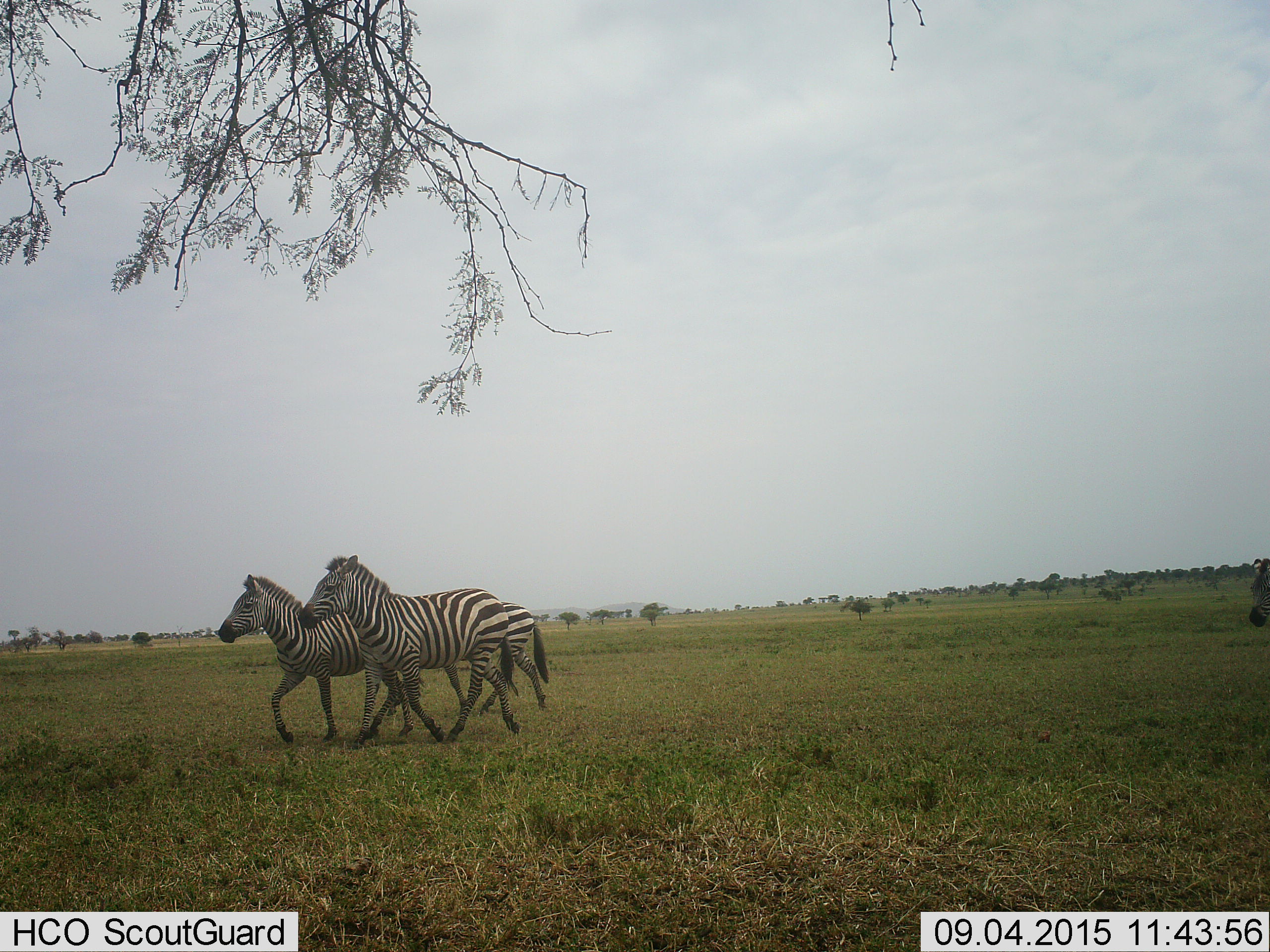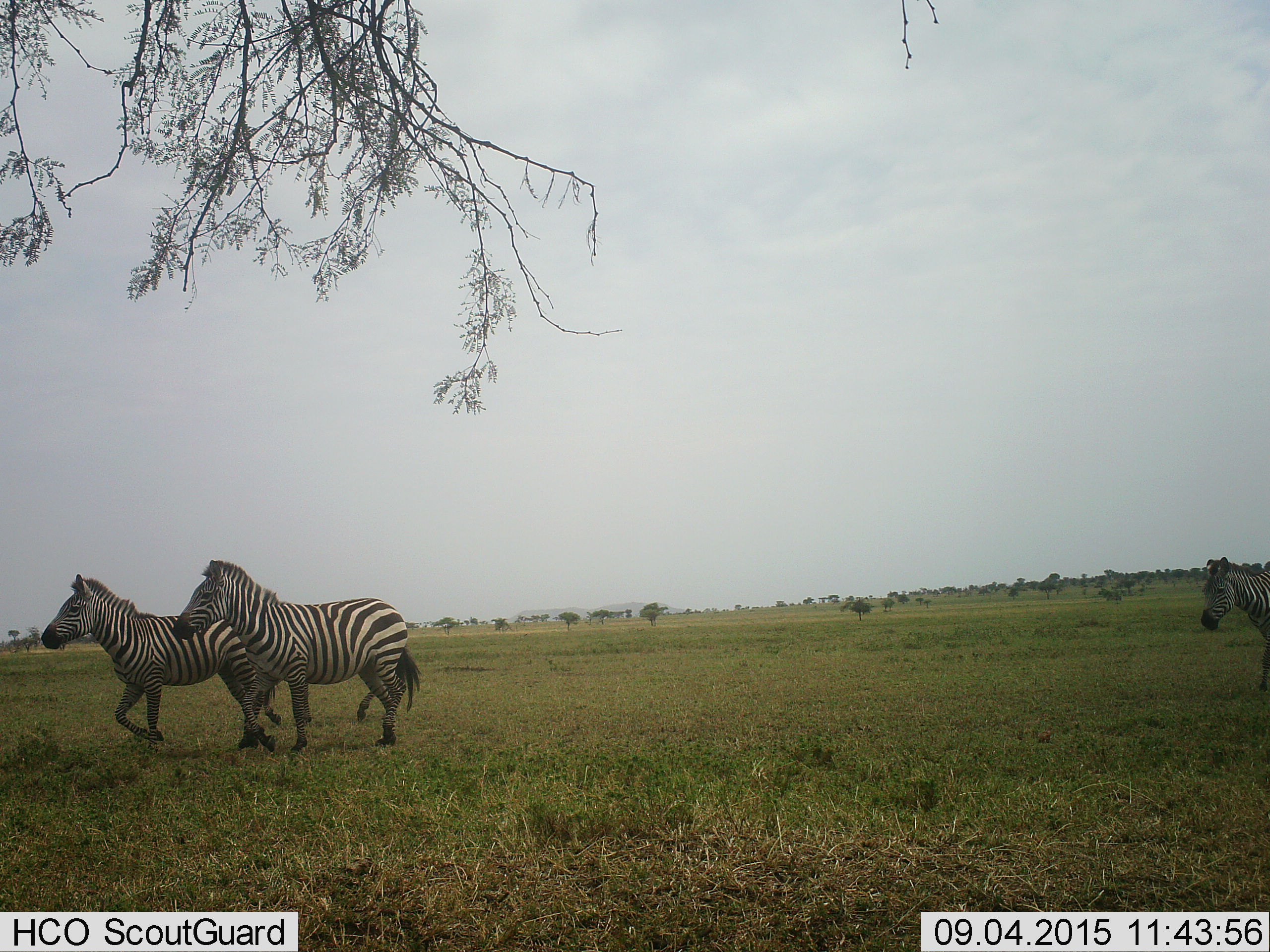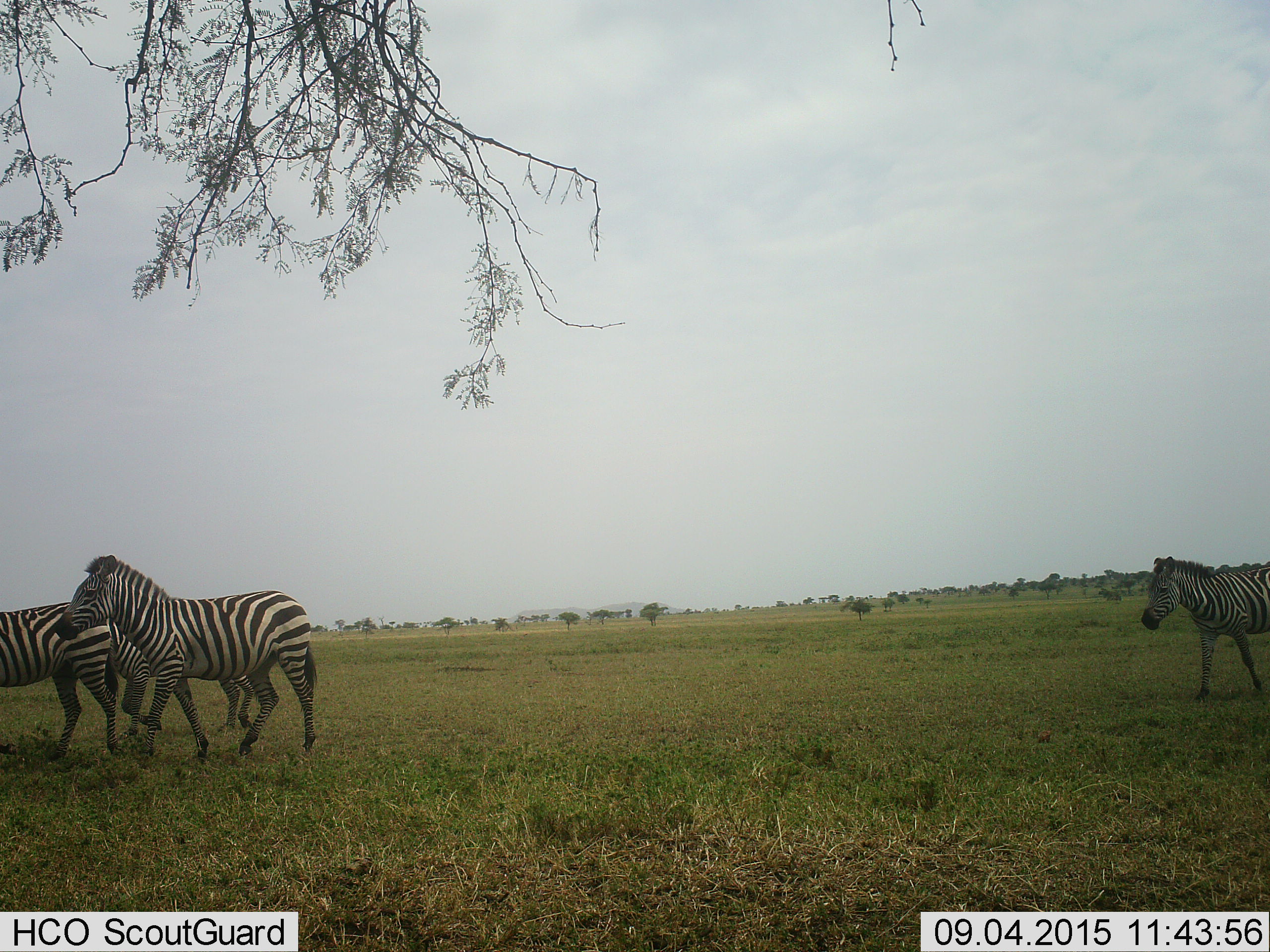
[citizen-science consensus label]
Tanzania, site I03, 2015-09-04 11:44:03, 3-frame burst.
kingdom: Animalia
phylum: Chordata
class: Mammalia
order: Perissodactyla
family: Equidae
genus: Equus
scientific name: Equus quagga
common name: plains zebra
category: zebra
Zebra (plains zebra) (Equus quagga), count 4. Behavior (volunteer vote fractions): standing 0%, resting 0%, moving 100%, interacting 0%. Young present (vote fraction): 0%. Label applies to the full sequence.